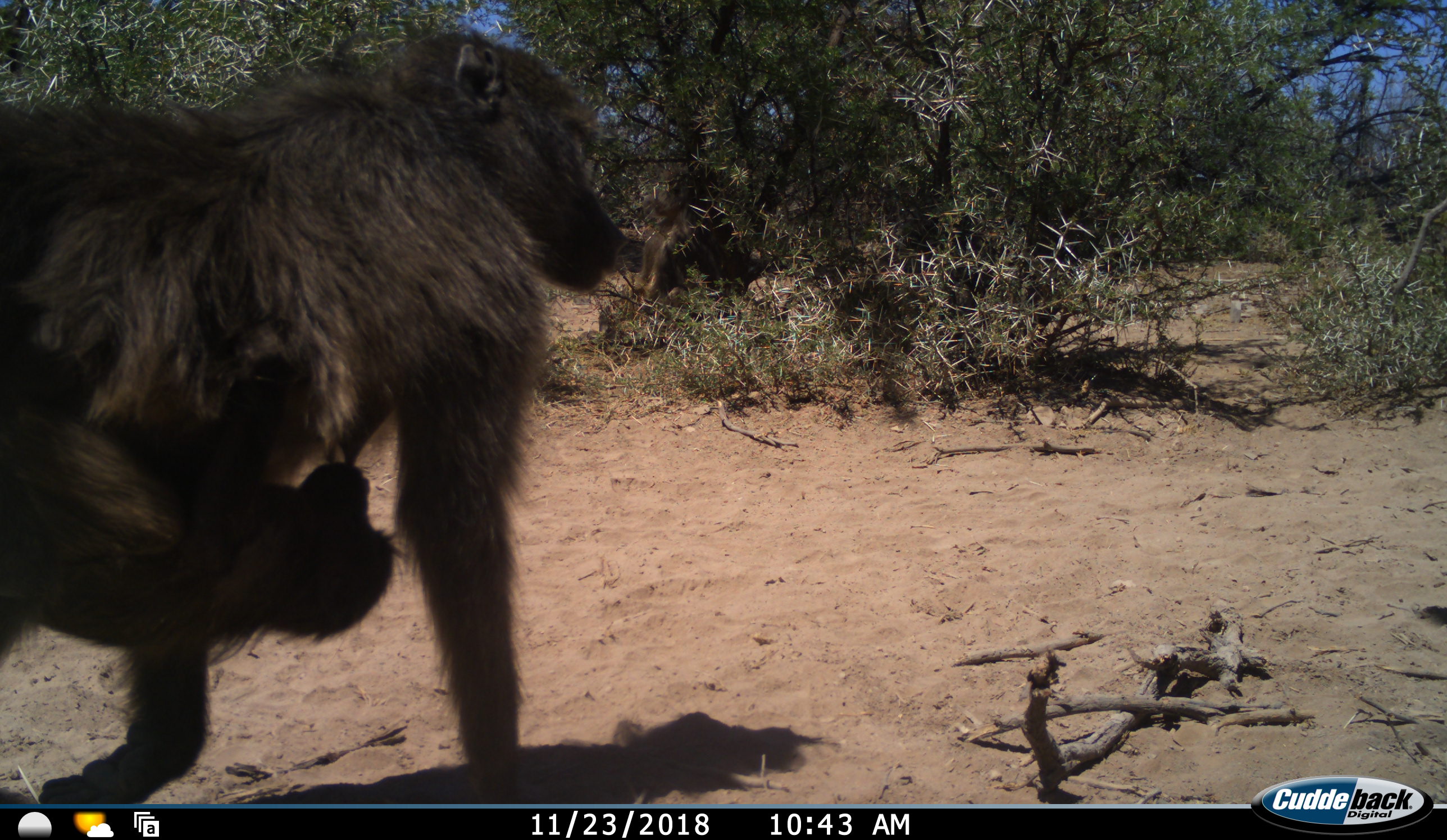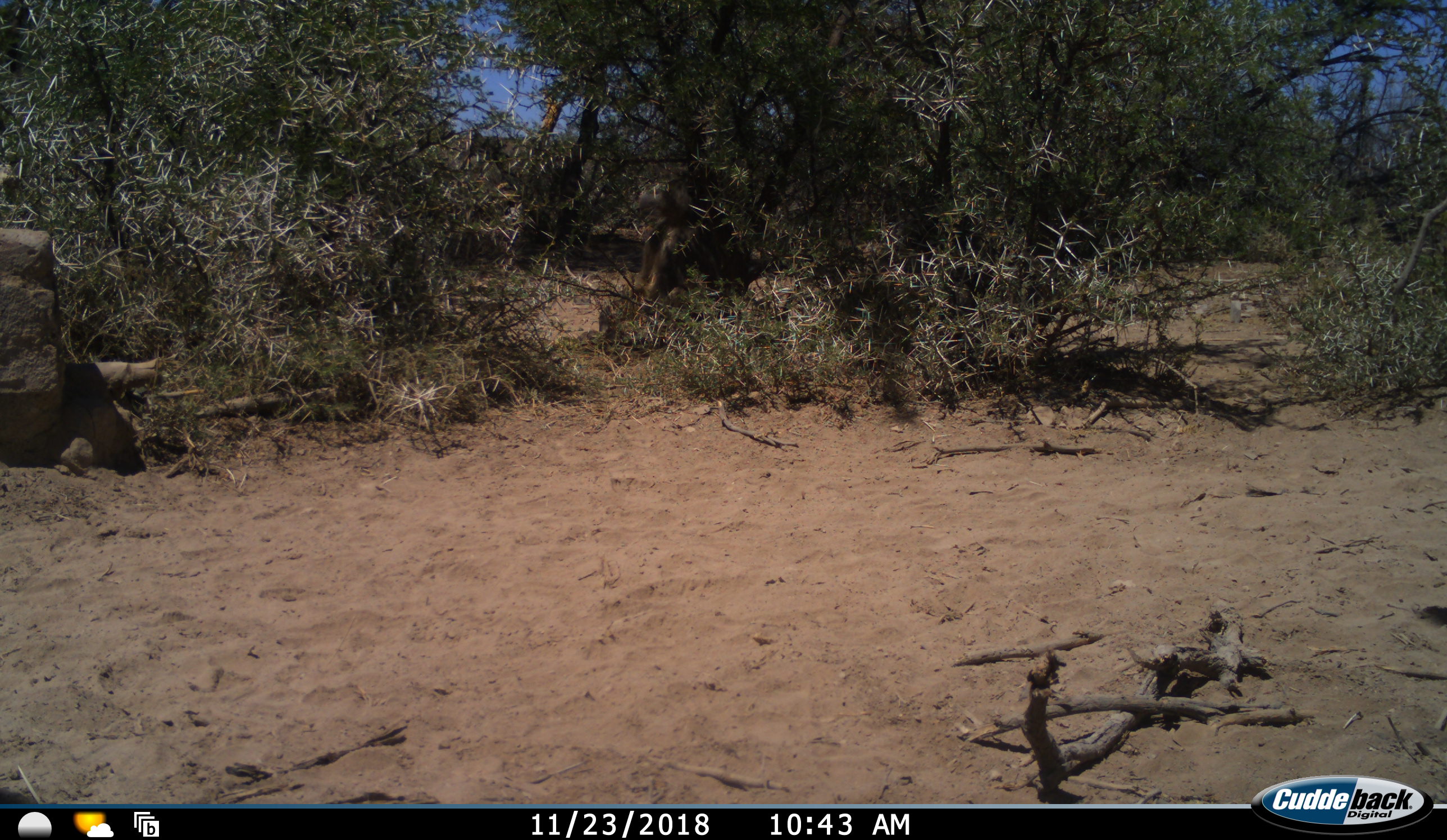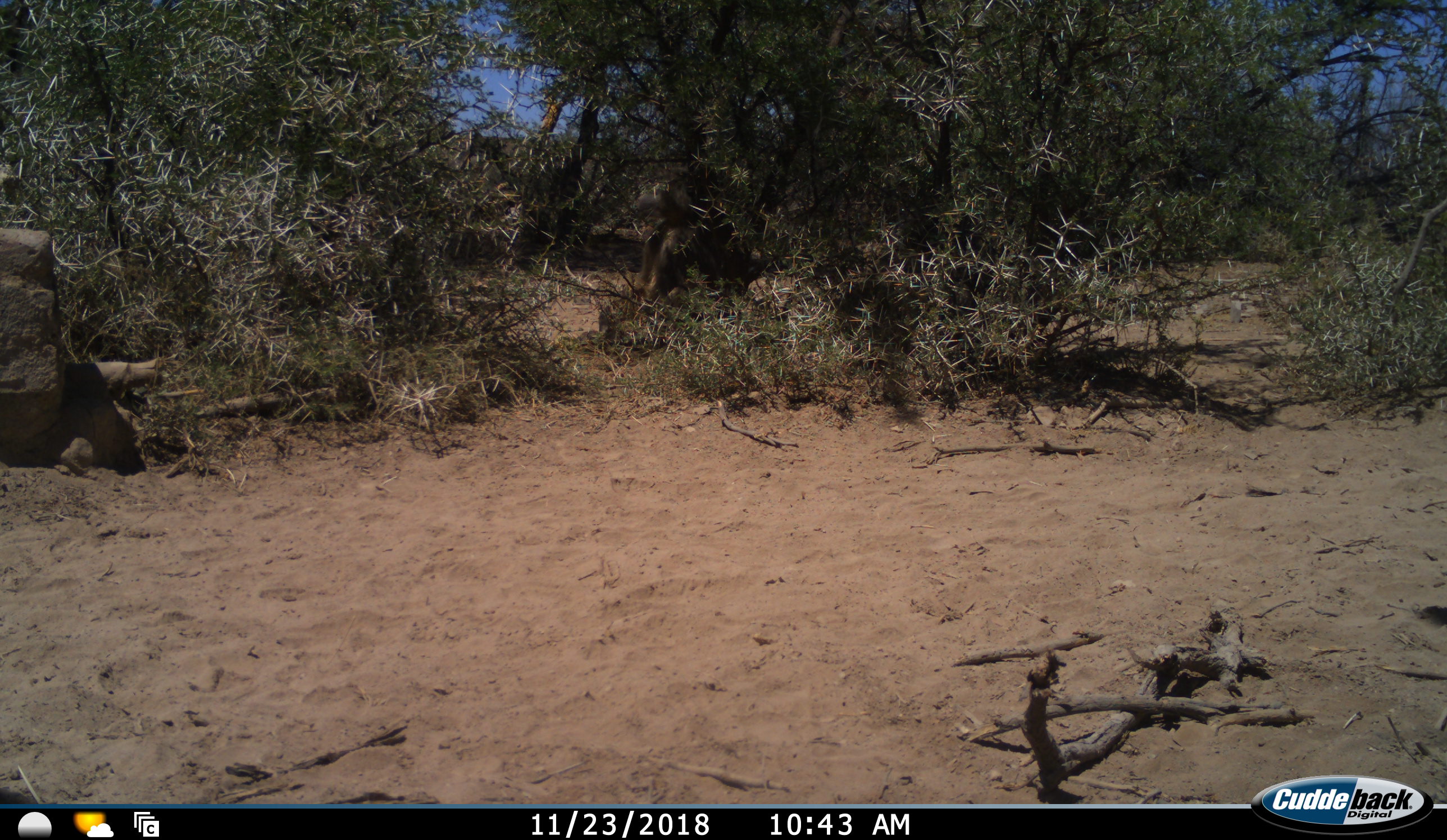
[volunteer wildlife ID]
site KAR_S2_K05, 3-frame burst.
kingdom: Animalia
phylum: Chordata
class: Mammalia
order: Primates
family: Cercopithecidae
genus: Papio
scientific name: Papio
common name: baboon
Baboon (Papio), count 2. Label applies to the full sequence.